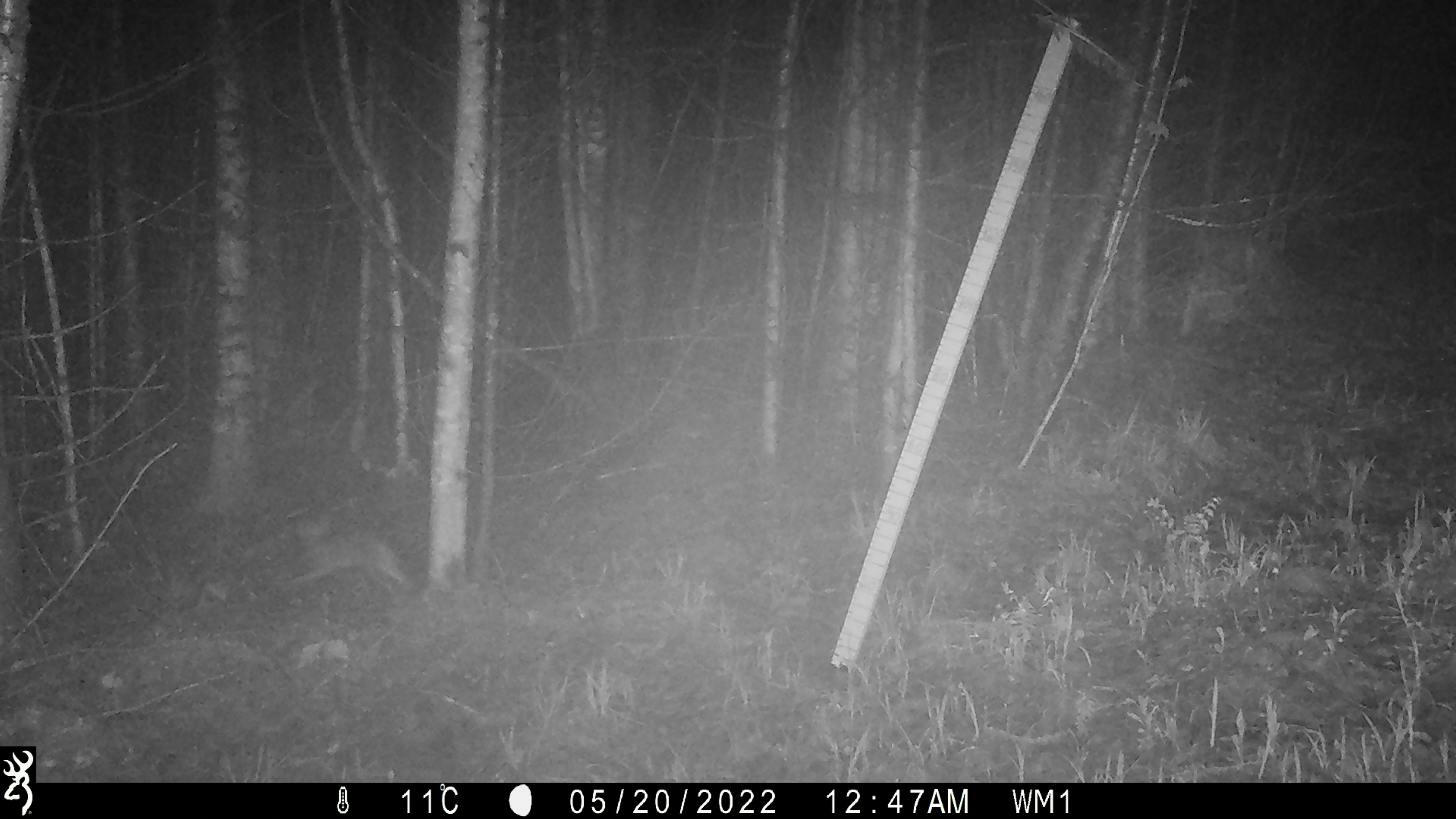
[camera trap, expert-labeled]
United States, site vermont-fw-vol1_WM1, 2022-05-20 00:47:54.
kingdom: Animalia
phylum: Chordata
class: Mammalia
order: Lagomorpha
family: Leporidae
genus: Lepus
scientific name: Lepus americanus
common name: snowshoe hare